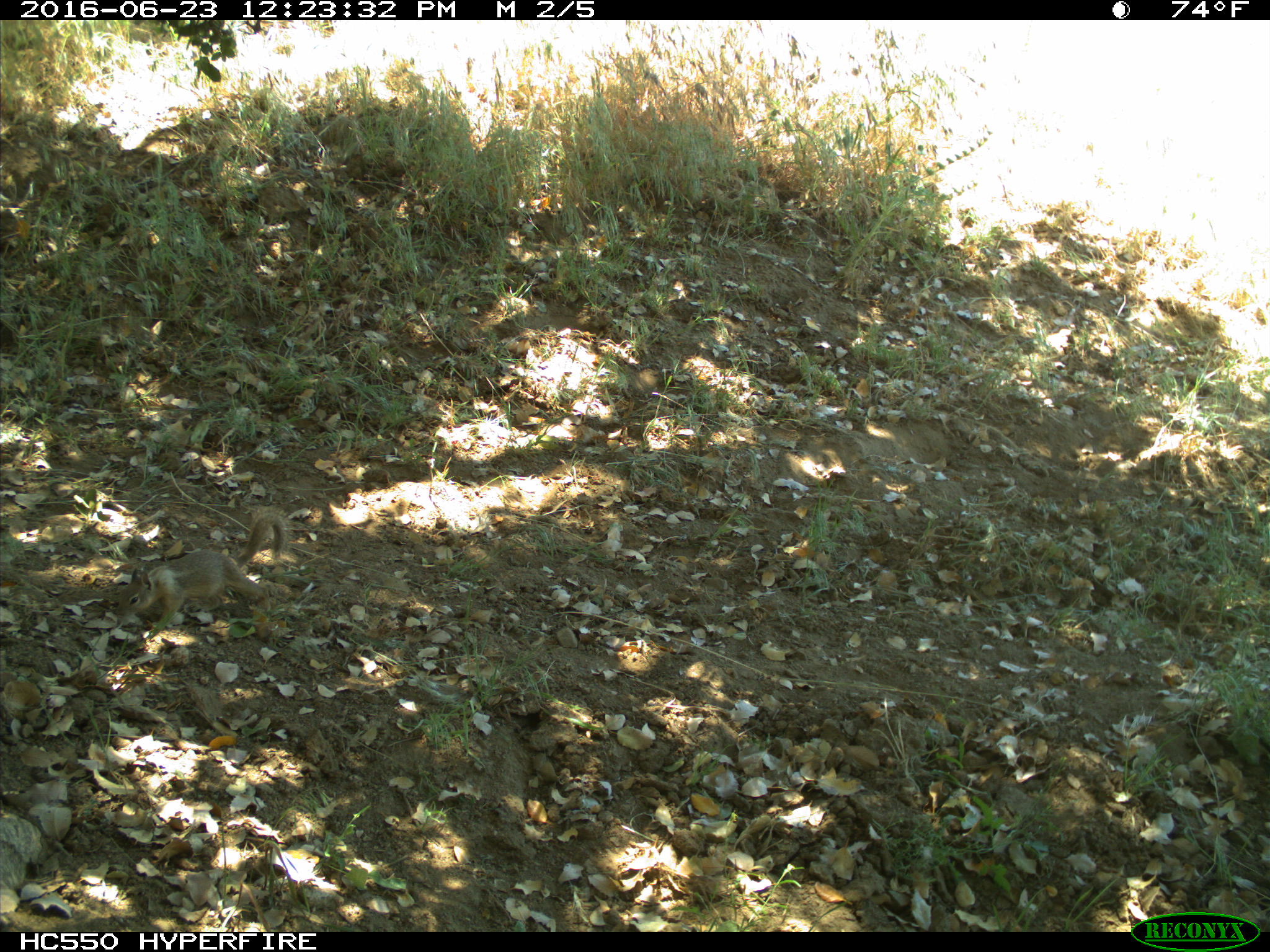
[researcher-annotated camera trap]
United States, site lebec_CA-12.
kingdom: Animalia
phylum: Chordata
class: Mammalia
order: Rodentia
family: Sciuridae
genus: Otospermophilus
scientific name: Otospermophilus beecheyi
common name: california ground squirrel